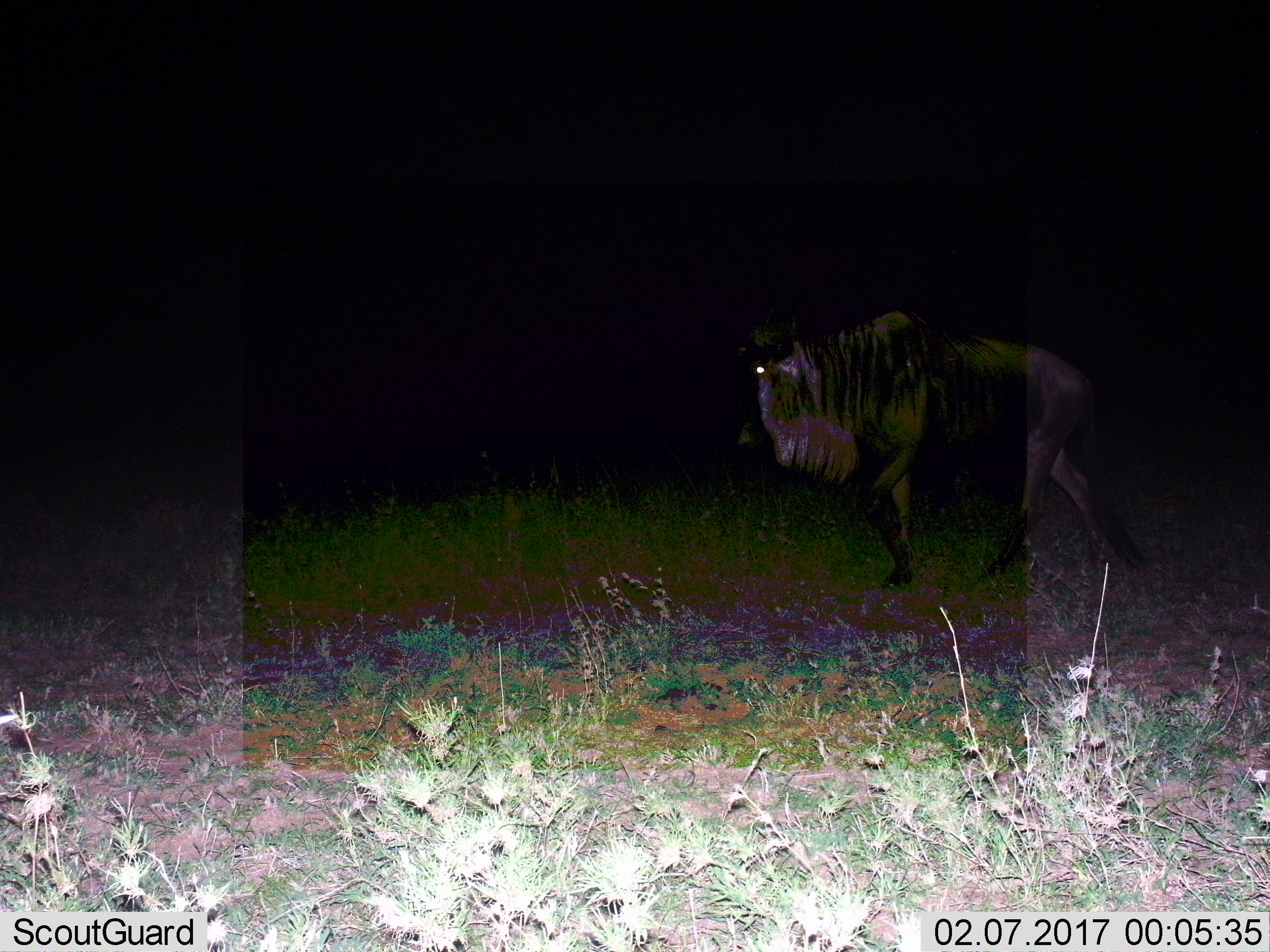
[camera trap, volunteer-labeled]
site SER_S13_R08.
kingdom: Animalia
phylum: Chordata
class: Mammalia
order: Artiodactyla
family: Bovidae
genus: Connochaetes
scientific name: Connochaetes taurinus taurinus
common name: blue wildebeest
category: wildebeestblue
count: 1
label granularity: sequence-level